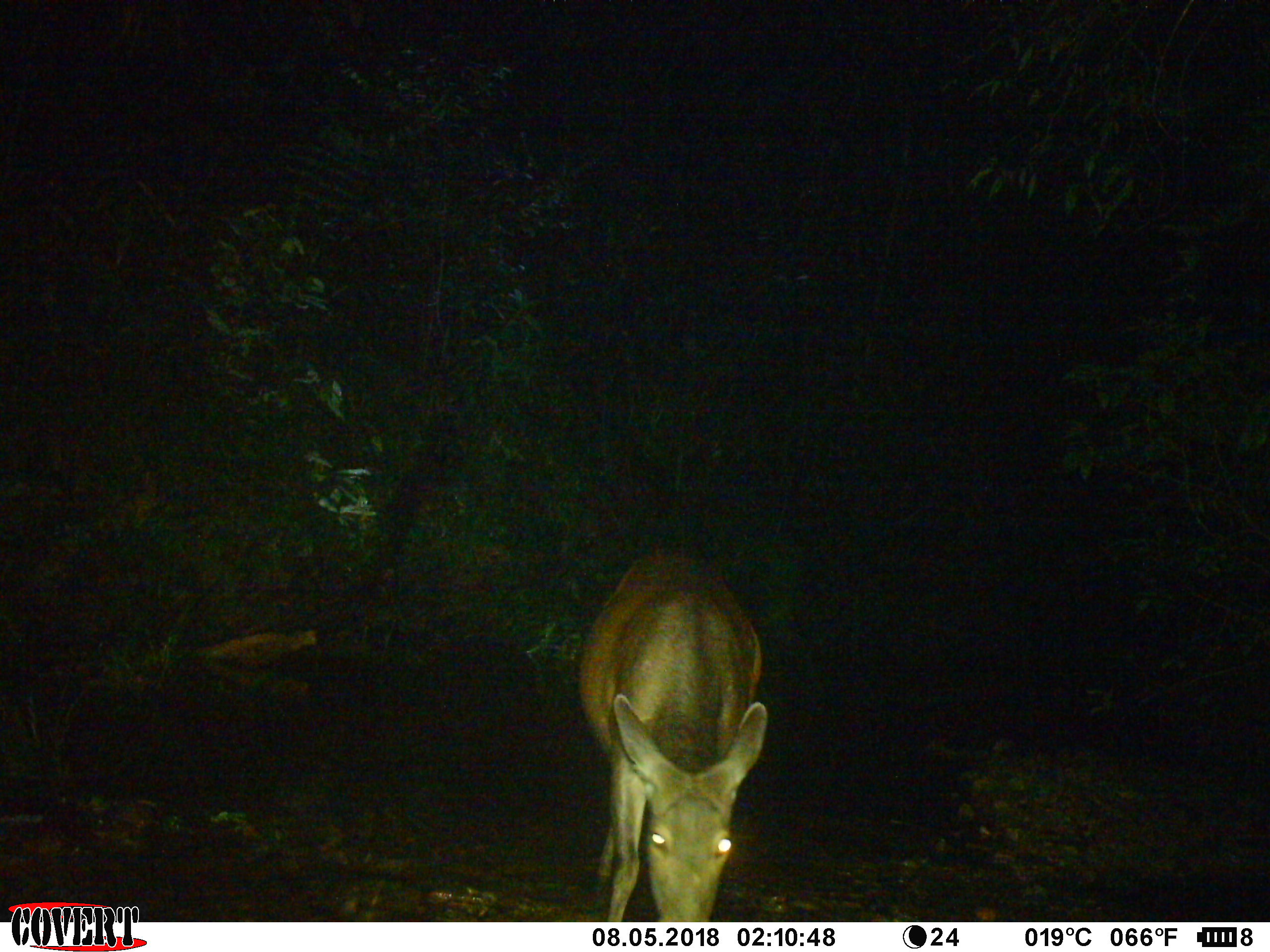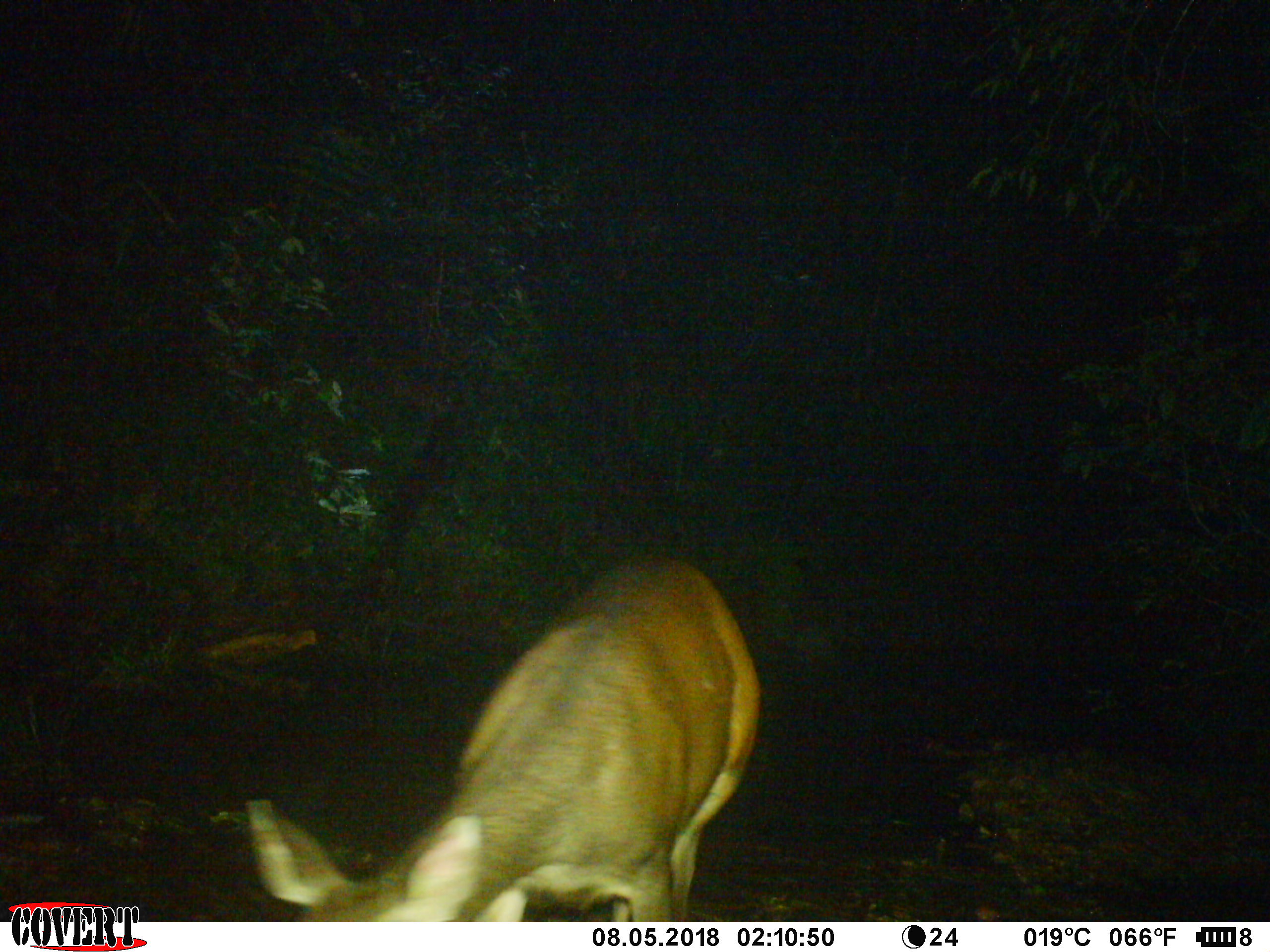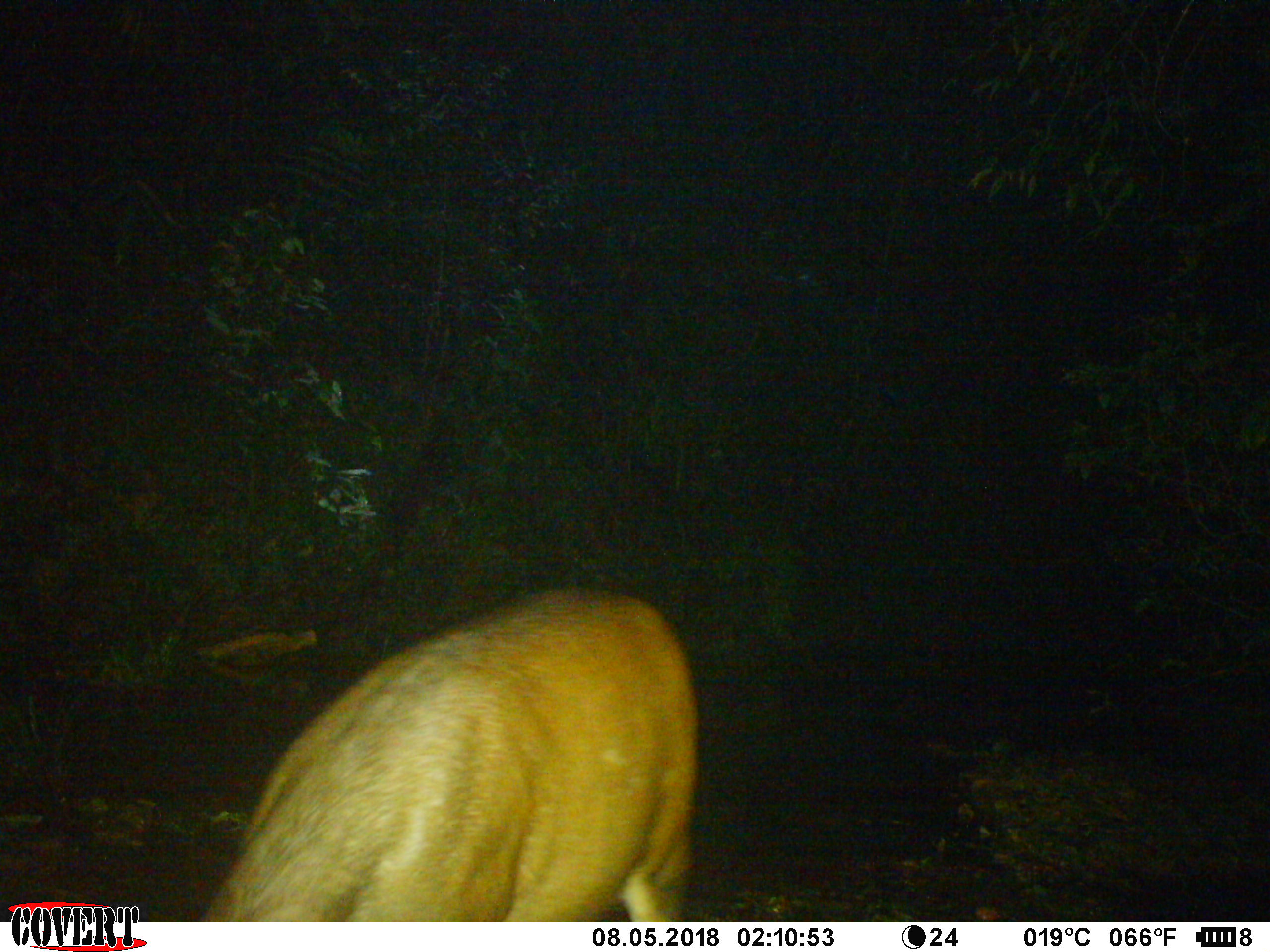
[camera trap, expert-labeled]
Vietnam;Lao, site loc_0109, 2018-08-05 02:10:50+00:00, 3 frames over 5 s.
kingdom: Animalia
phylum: Chordata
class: Mammalia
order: Artiodactyla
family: Cervidae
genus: Rusa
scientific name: Rusa unicolor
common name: sambar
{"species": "sambar (Rusa unicolor)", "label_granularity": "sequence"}